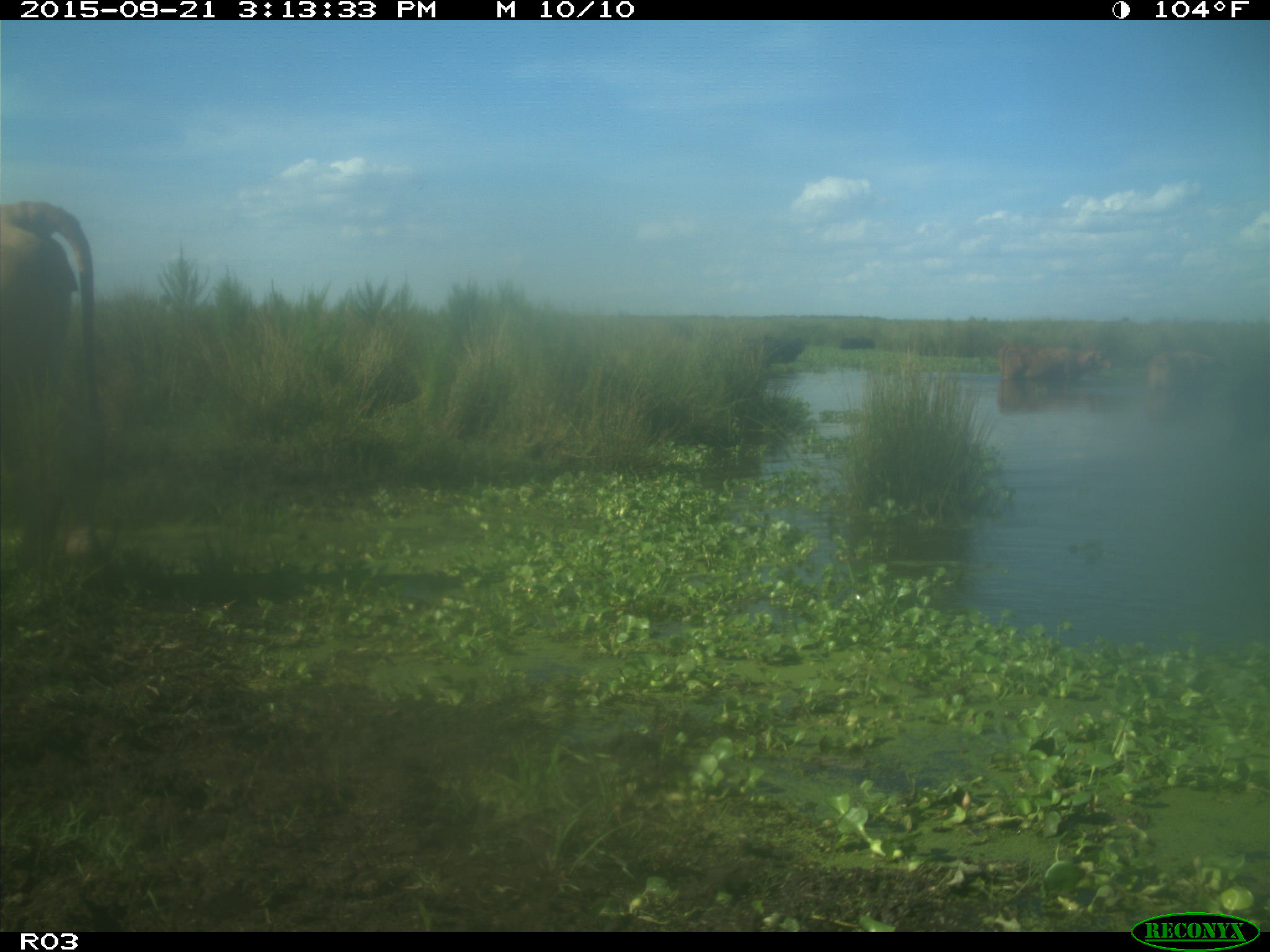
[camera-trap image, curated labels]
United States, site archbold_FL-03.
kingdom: Animalia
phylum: Chordata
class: Mammalia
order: Artiodactyla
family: Bovidae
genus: Bos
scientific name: Bos taurus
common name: domestic cow